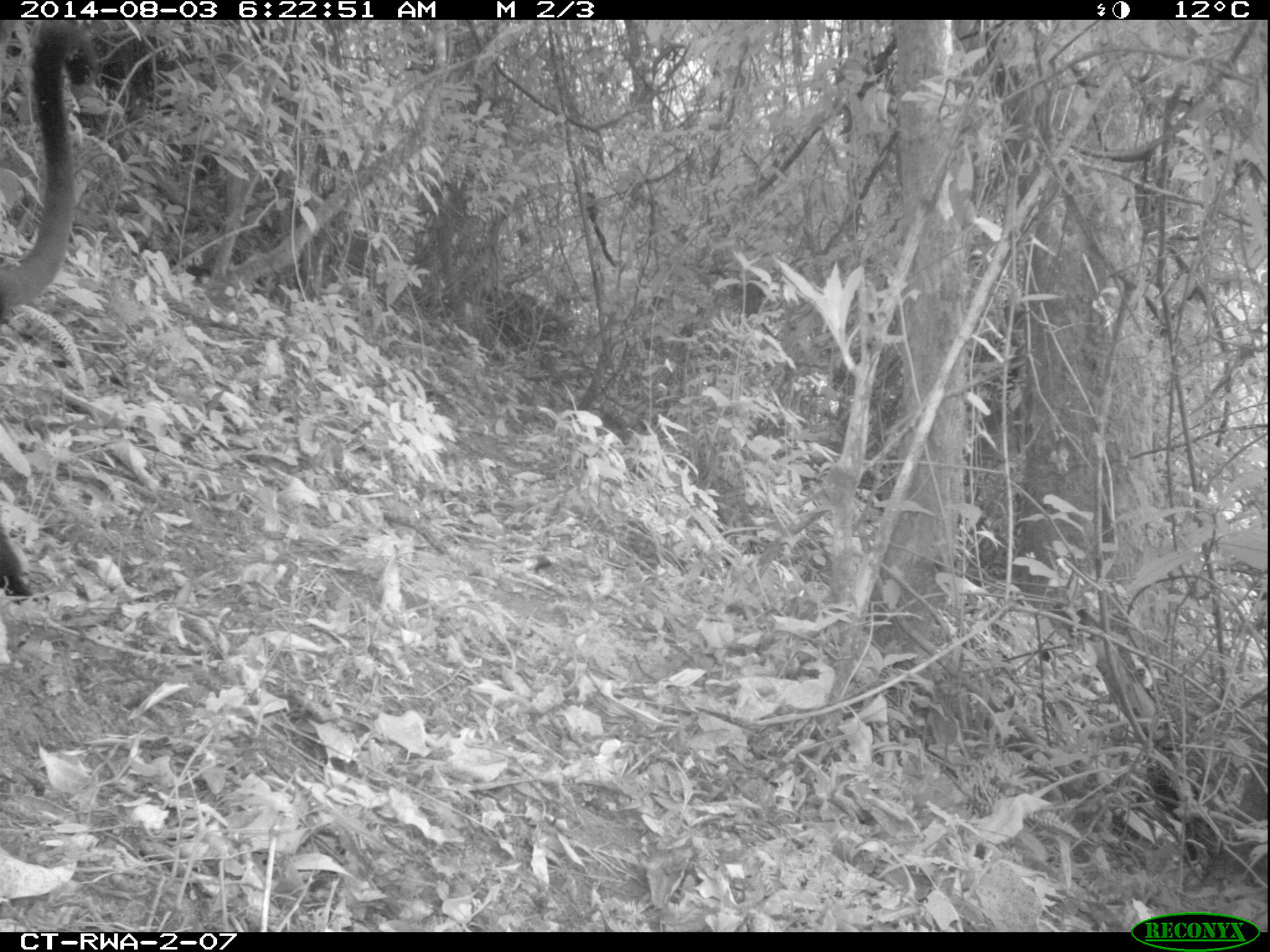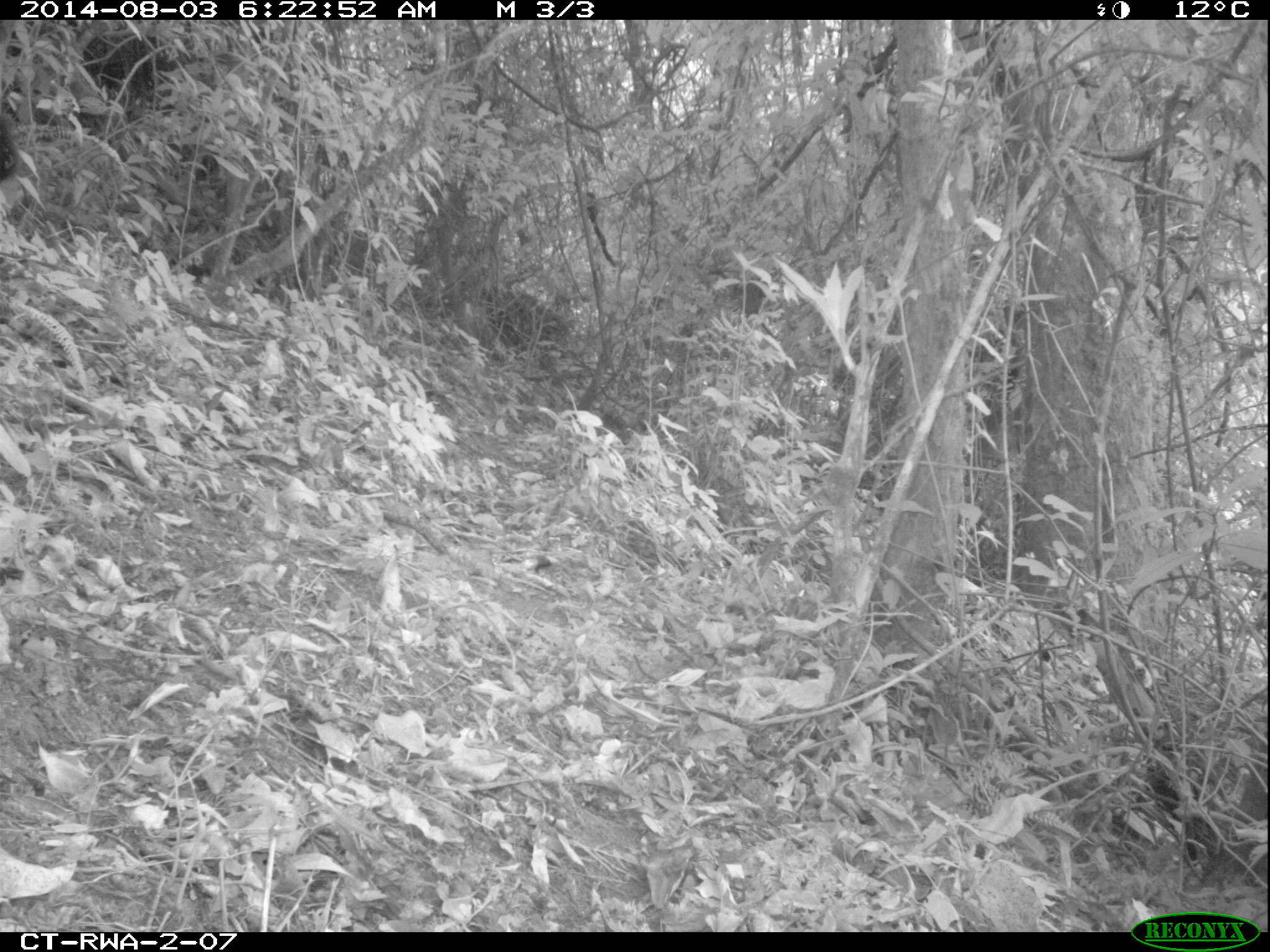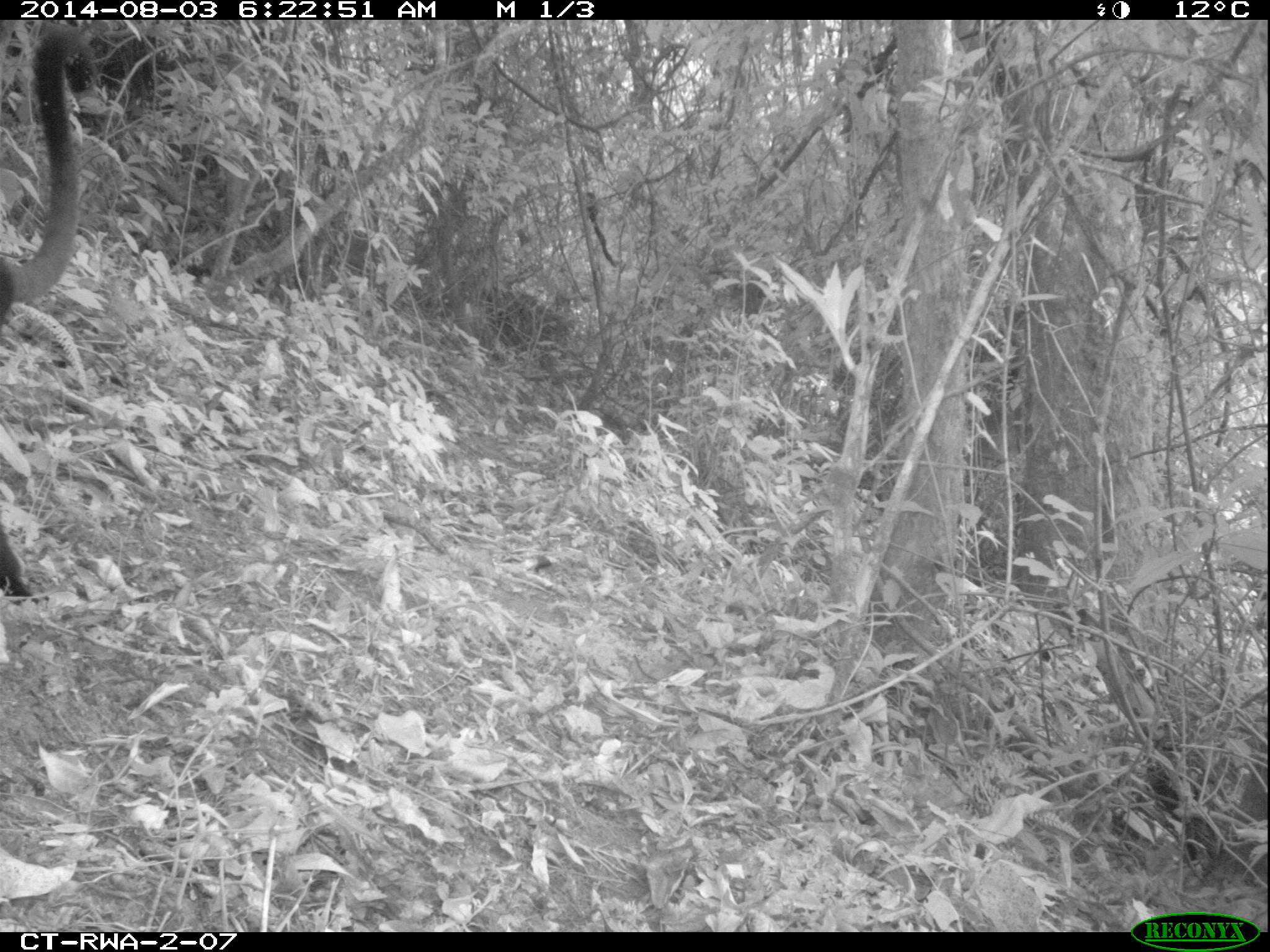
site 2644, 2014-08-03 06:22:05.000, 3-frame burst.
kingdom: Animalia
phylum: Chordata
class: Mammalia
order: Primates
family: Cercopithecidae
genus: Allochrocebus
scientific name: Allochrocebus lhoesti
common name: l'hoest's monkey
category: cercopithecus lhoesti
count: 1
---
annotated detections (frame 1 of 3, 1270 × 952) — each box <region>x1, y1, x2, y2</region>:
cercopithecus lhoesti: <region>1, 19, 94, 606</region>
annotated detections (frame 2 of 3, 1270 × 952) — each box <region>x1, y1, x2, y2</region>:
cercopithecus lhoesti: <region>1, 109, 27, 200</region>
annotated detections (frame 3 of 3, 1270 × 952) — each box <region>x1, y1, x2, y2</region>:
cercopithecus lhoesti: <region>0, 19, 88, 602</region>